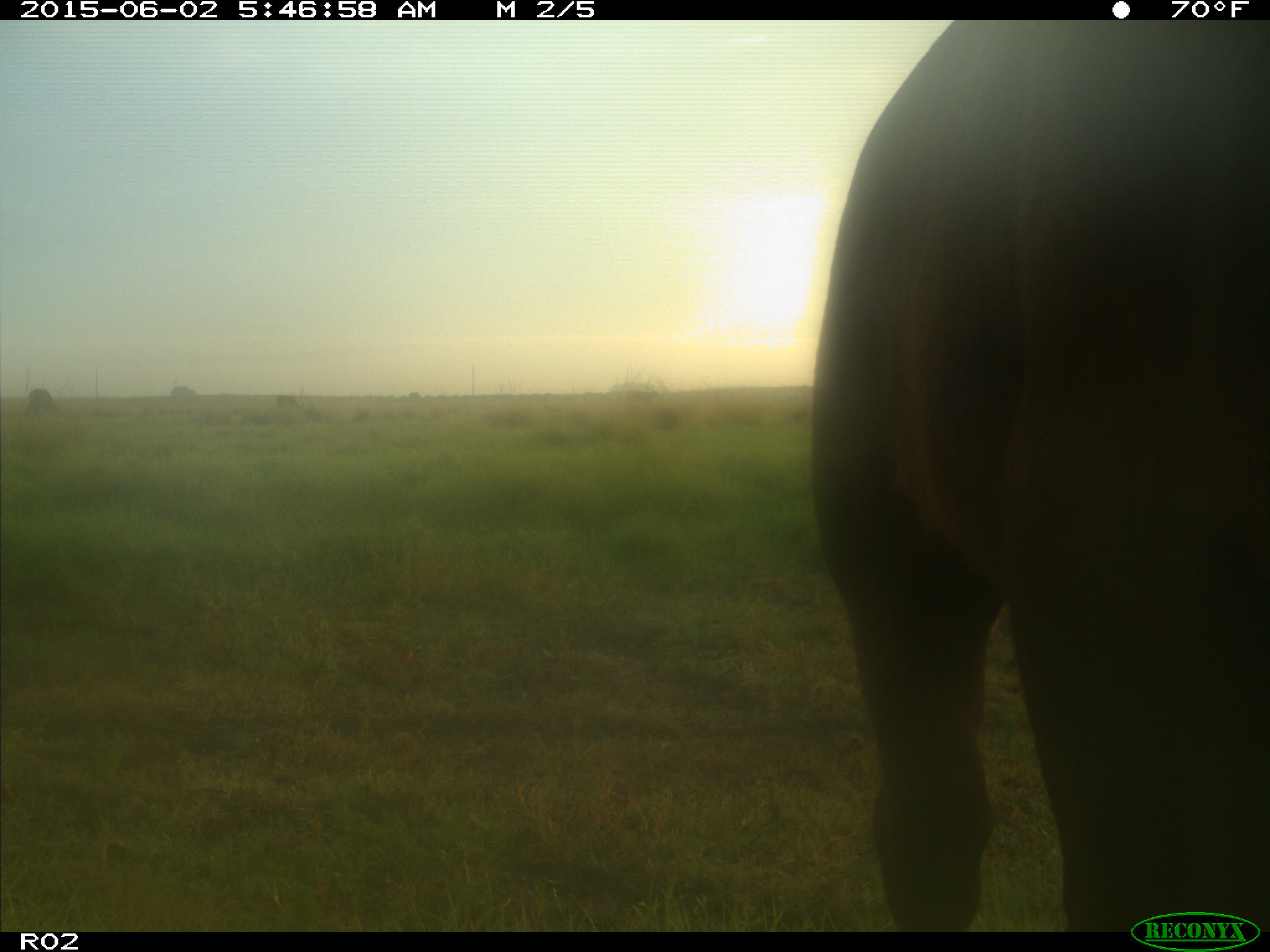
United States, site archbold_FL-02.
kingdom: Animalia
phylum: Chordata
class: Mammalia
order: Artiodactyla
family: Bovidae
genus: Bos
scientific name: Bos taurus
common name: domestic cow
Bos taurus (domestic cow).